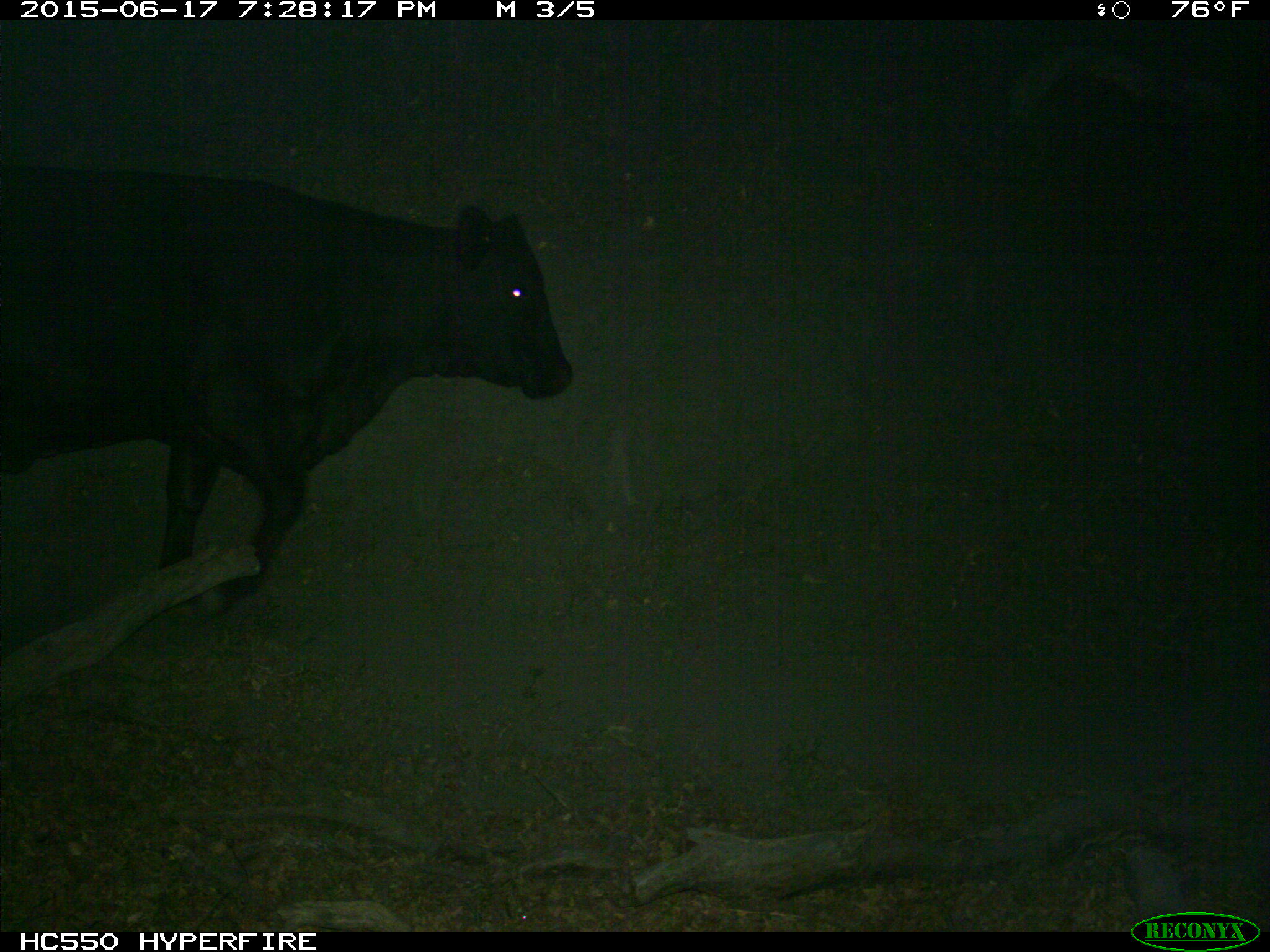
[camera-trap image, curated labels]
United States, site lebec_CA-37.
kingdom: Animalia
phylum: Chordata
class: Mammalia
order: Artiodactyla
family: Bovidae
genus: Bos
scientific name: Bos taurus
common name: domestic cow